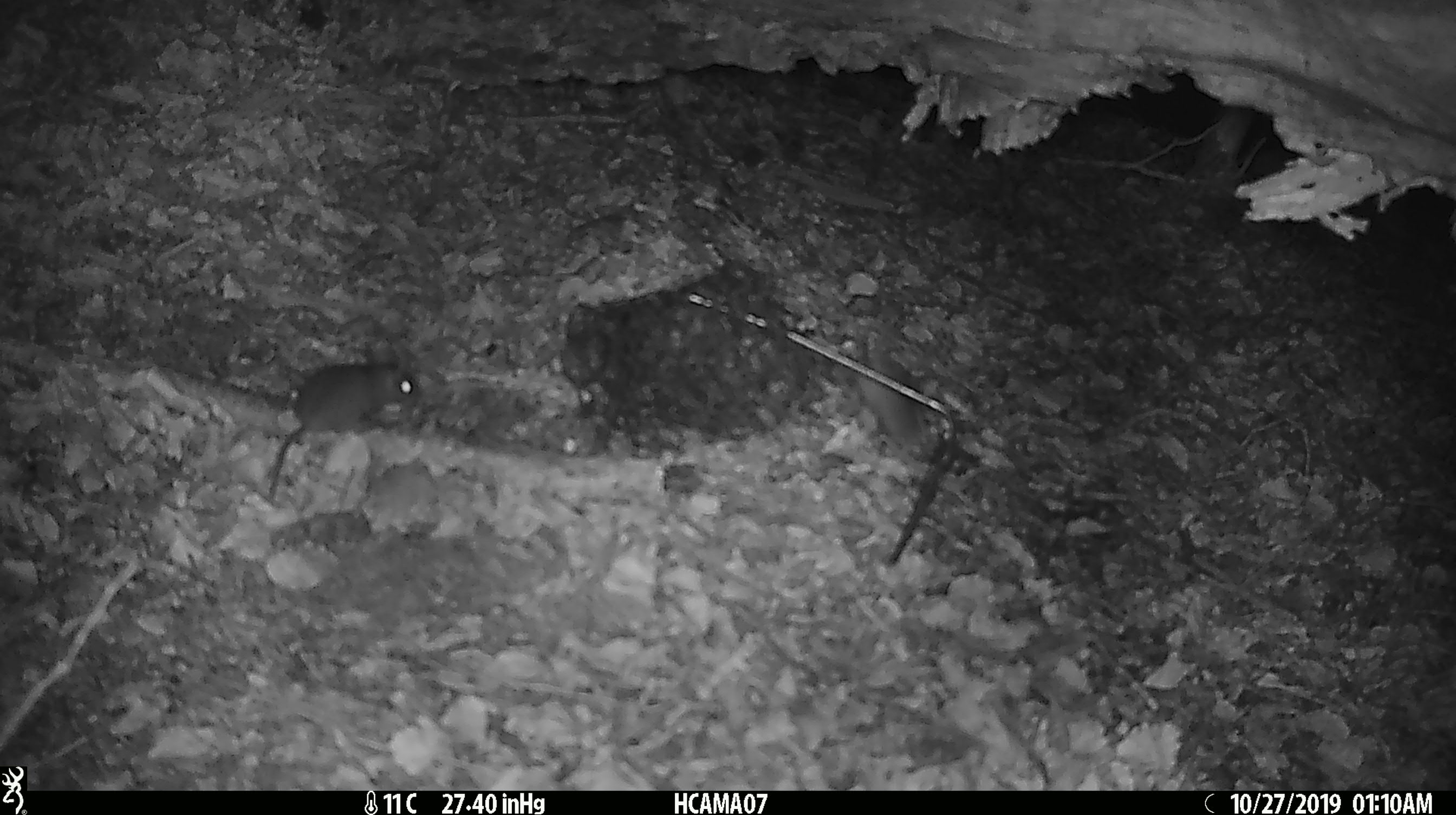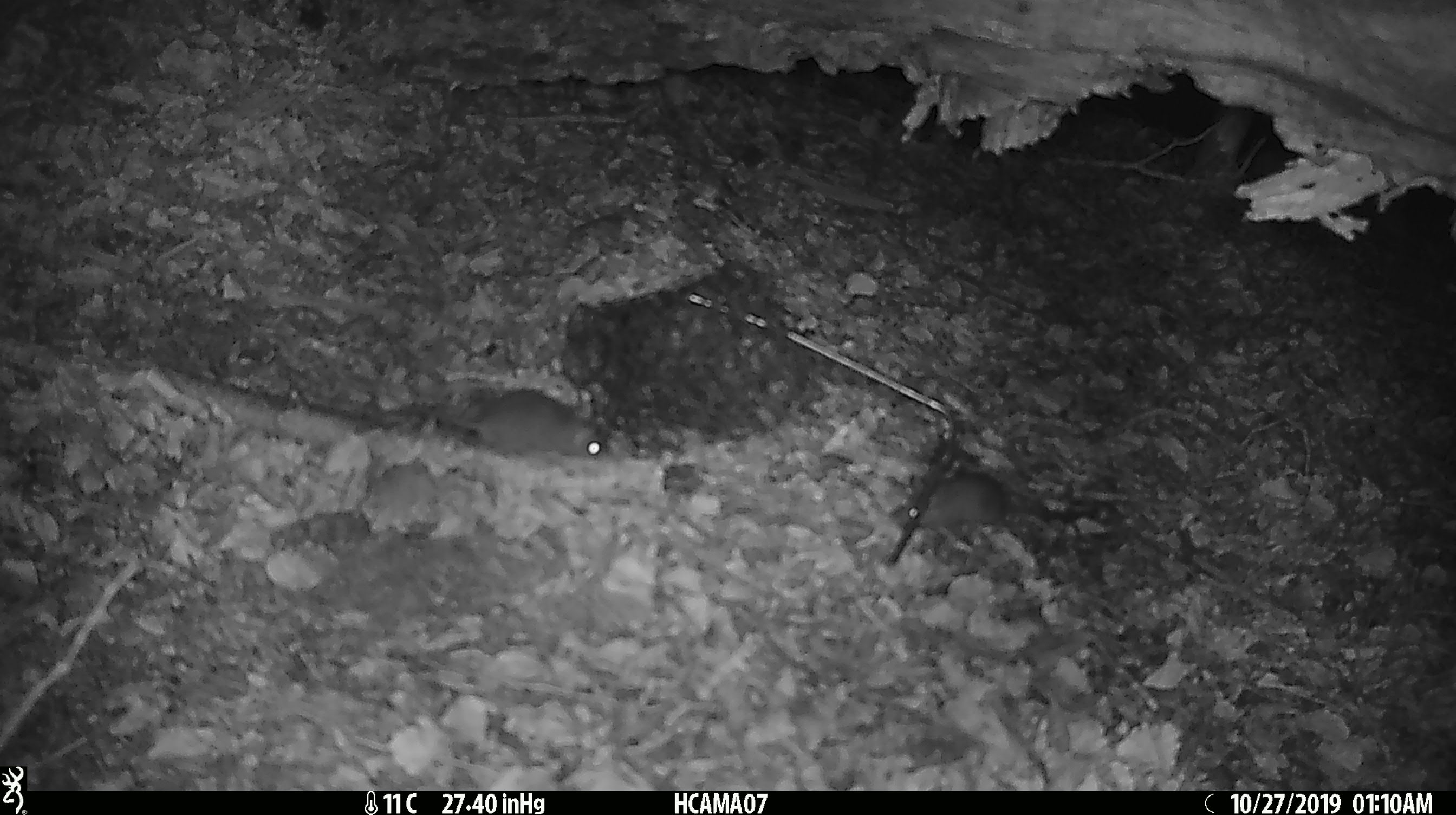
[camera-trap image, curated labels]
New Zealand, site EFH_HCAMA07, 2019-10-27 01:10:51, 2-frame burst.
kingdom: Animalia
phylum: Chordata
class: Mammalia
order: Rodentia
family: Muridae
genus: Mus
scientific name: Mus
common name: mouse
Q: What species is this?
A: Mouse (Mus).